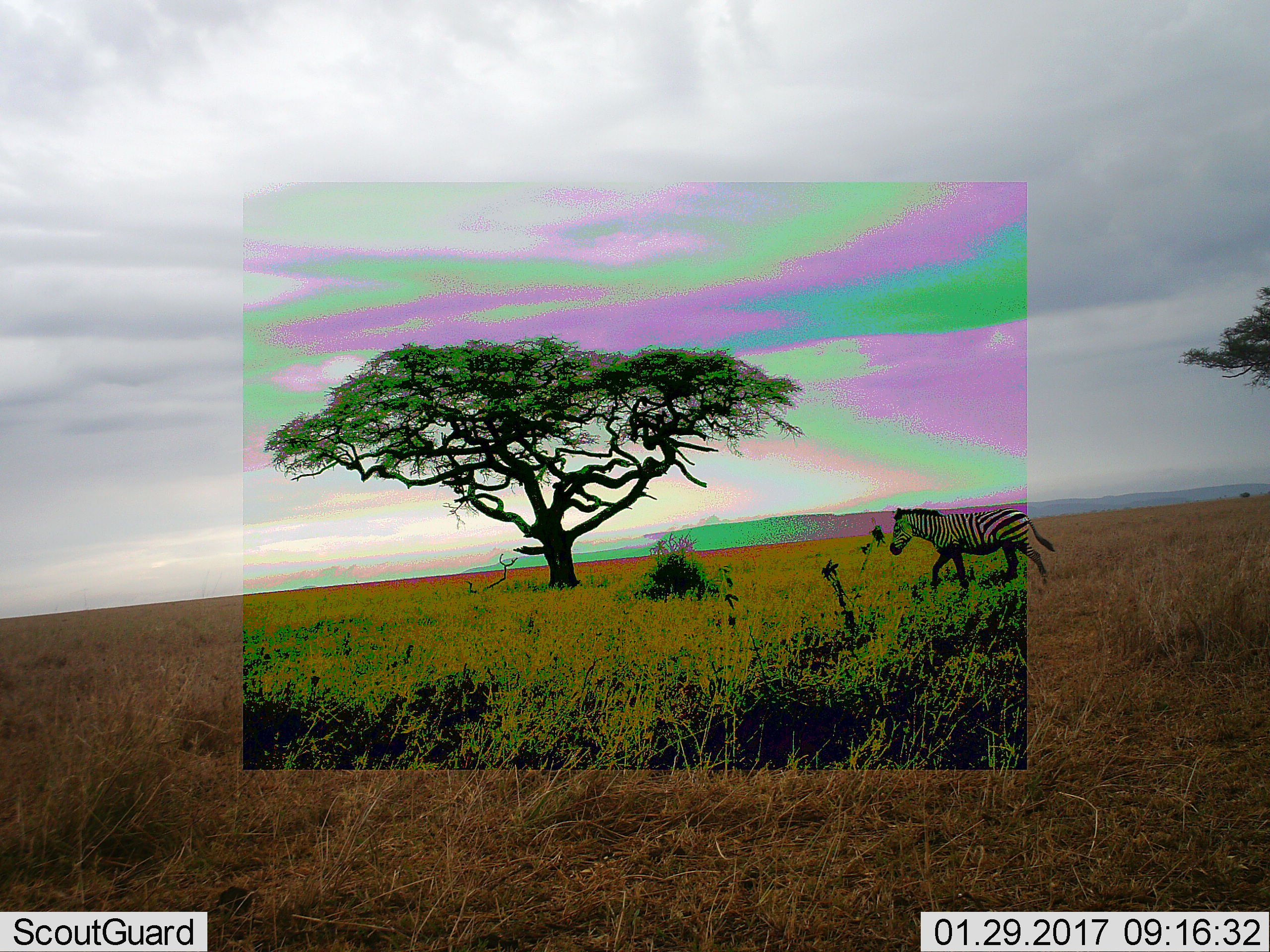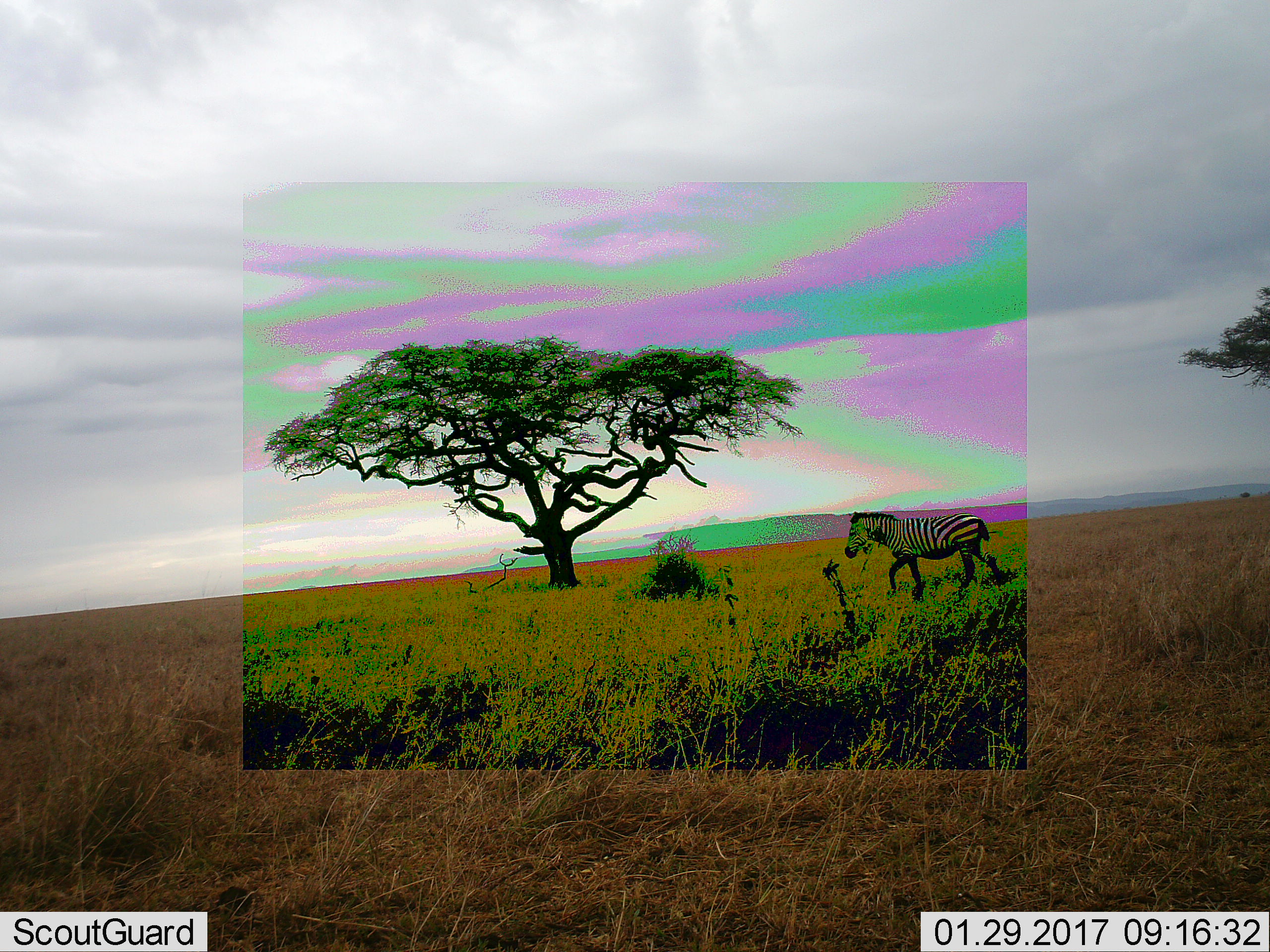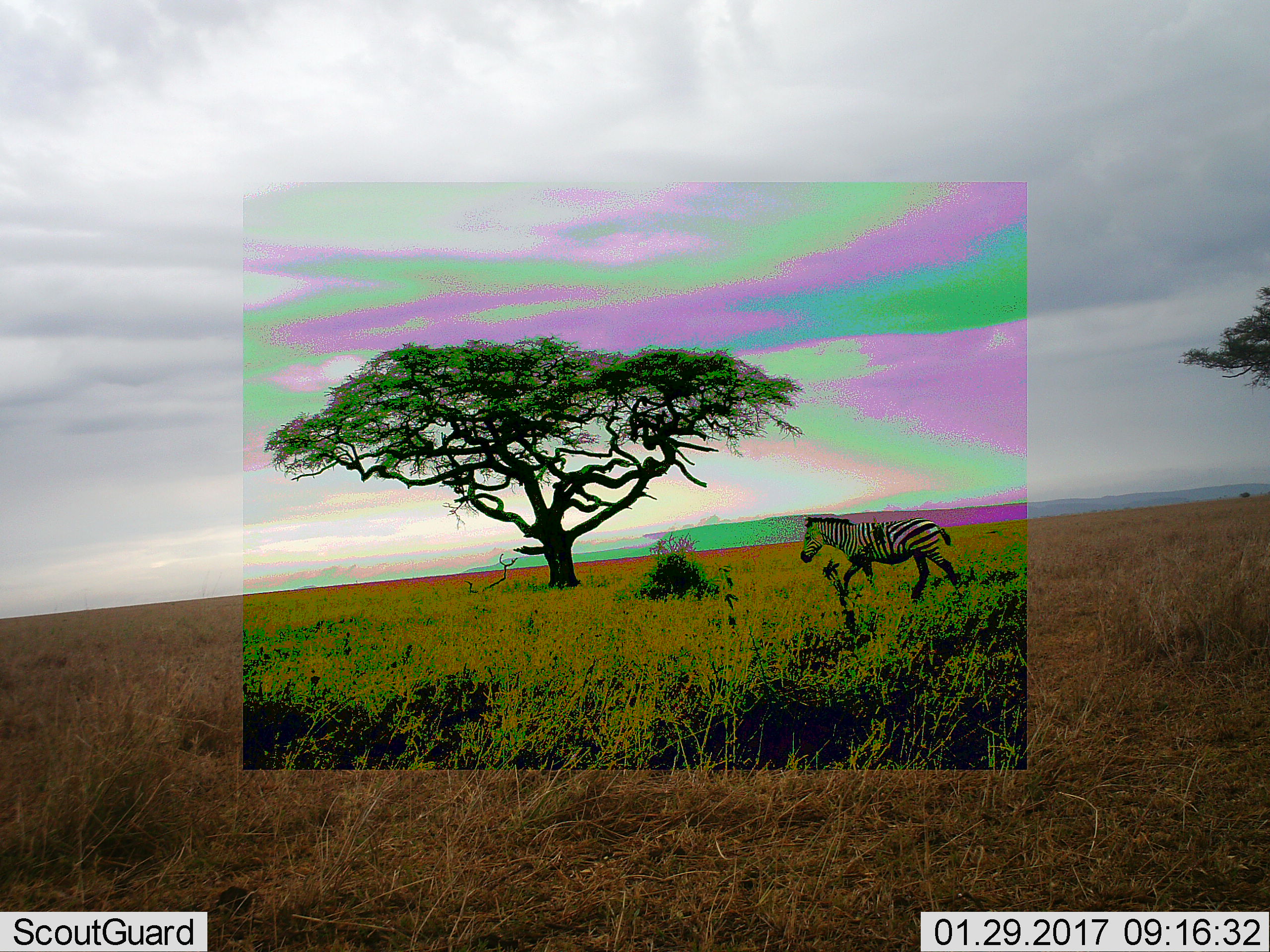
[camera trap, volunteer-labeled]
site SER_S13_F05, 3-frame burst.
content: unidentified animal